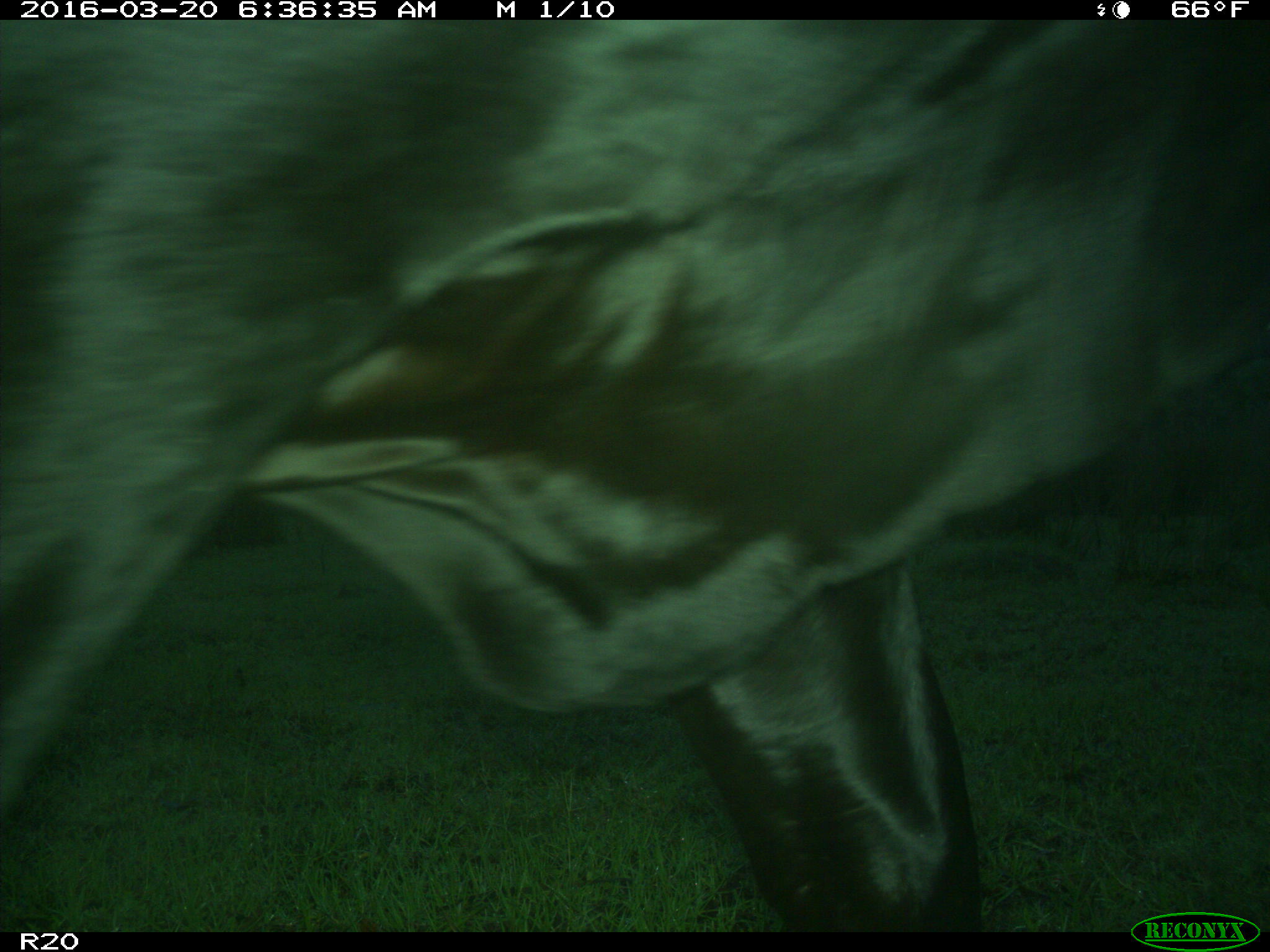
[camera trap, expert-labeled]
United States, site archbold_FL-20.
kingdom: Animalia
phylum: Chordata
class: Mammalia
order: Artiodactyla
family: Bovidae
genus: Bos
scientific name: Bos taurus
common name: domestic cow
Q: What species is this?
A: Bos taurus (domestic cow).